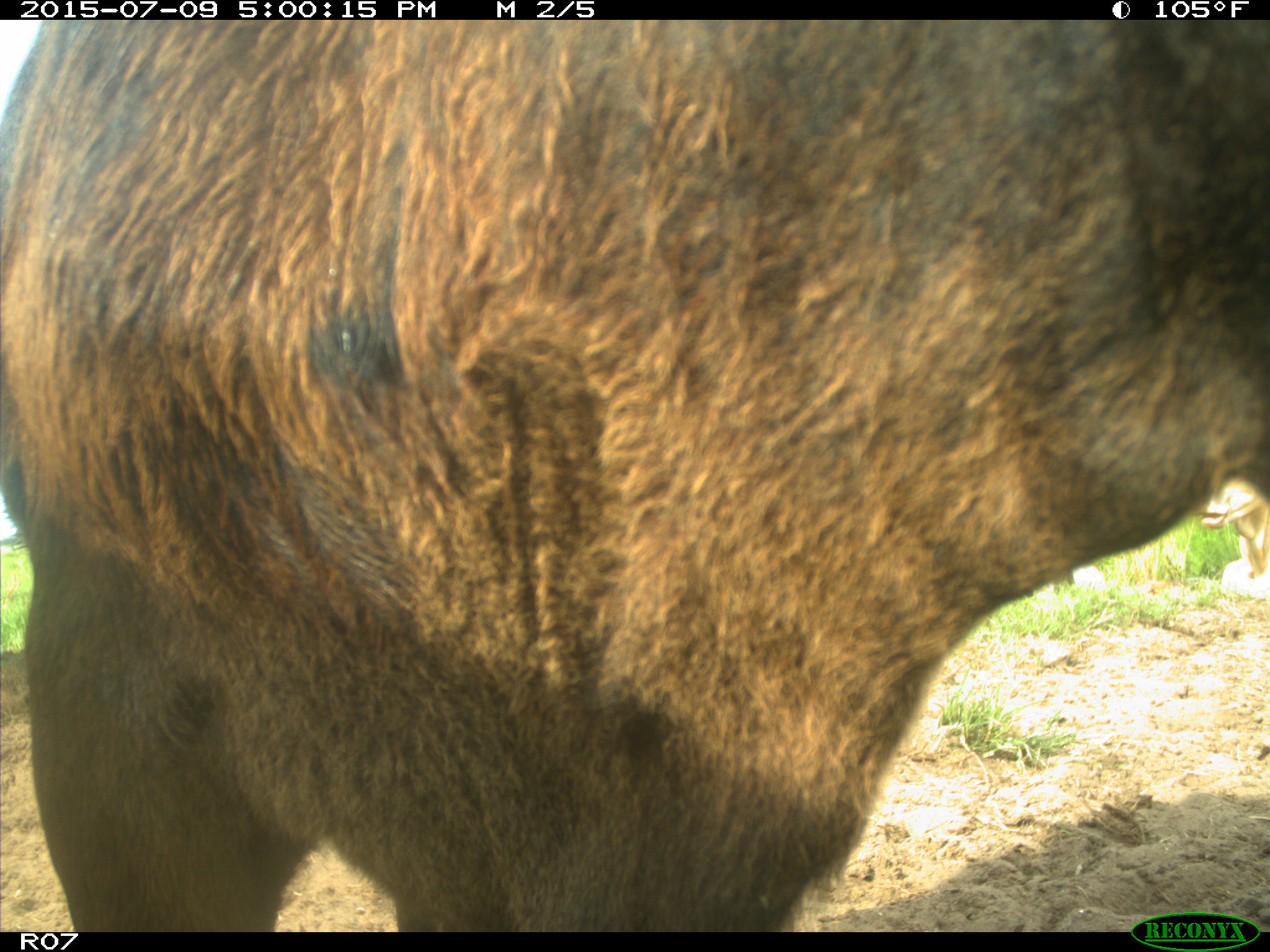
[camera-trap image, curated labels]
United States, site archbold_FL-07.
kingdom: Animalia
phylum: Chordata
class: Mammalia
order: Artiodactyla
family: Bovidae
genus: Bos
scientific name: Bos taurus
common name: domestic cow